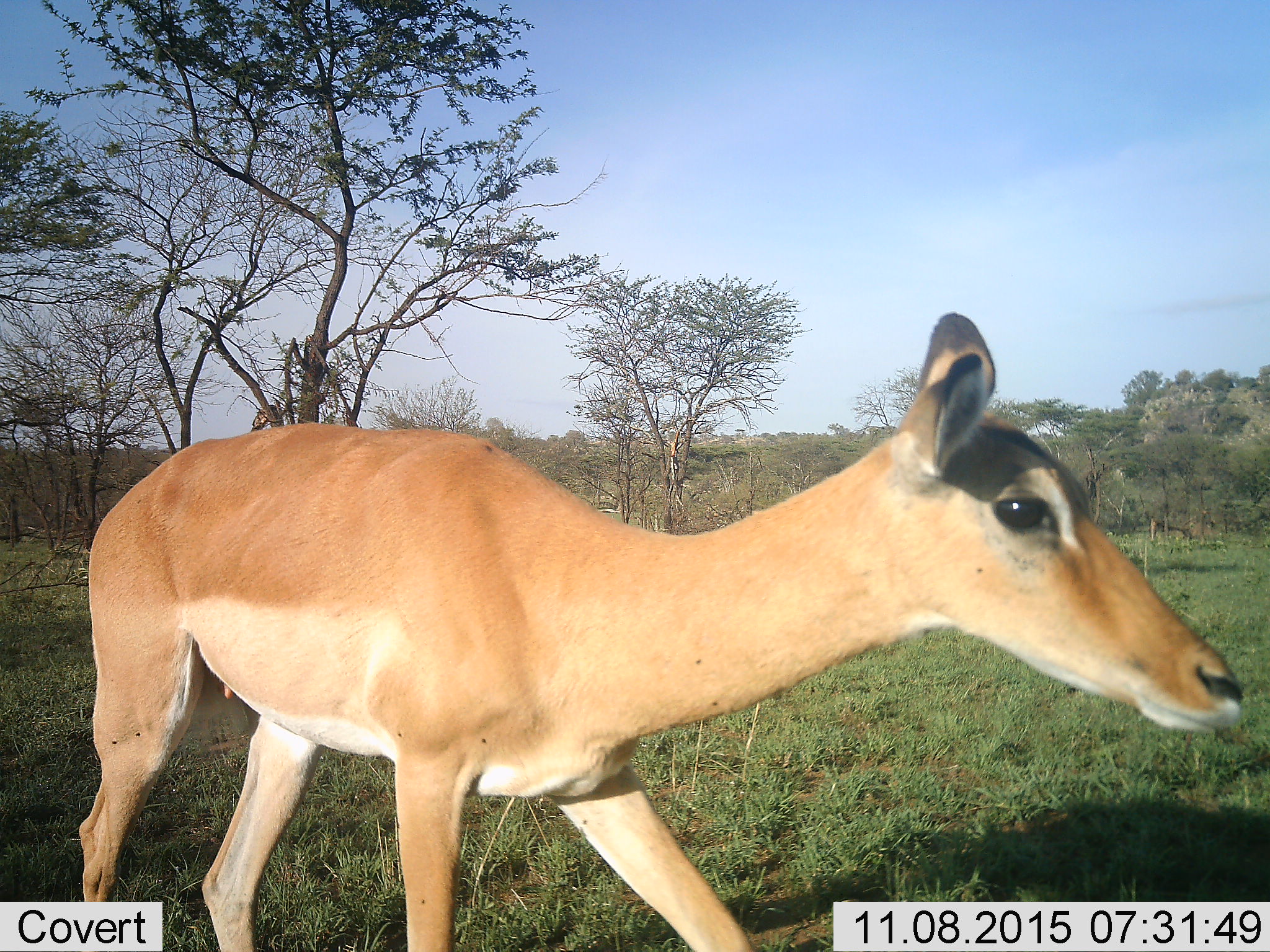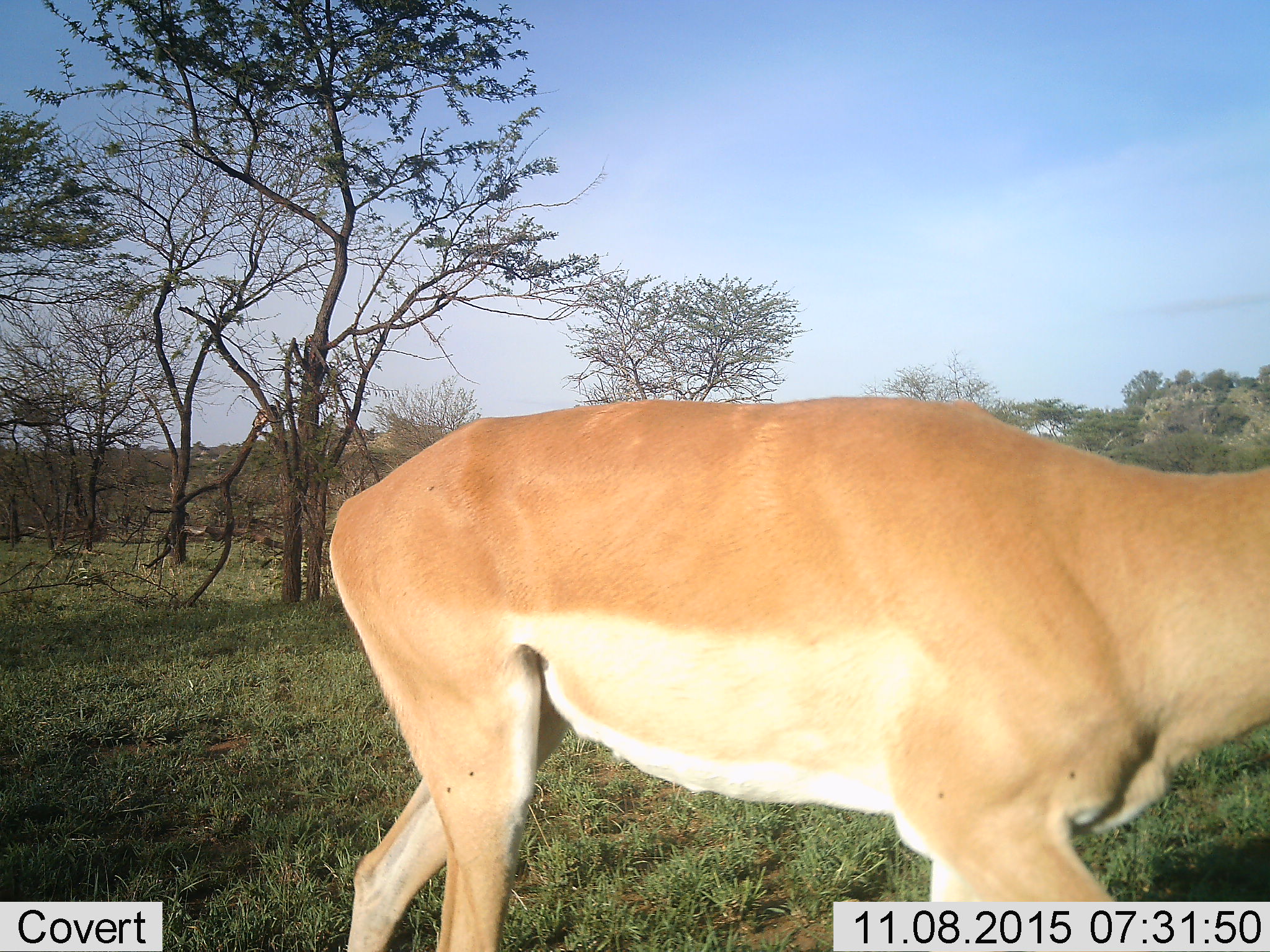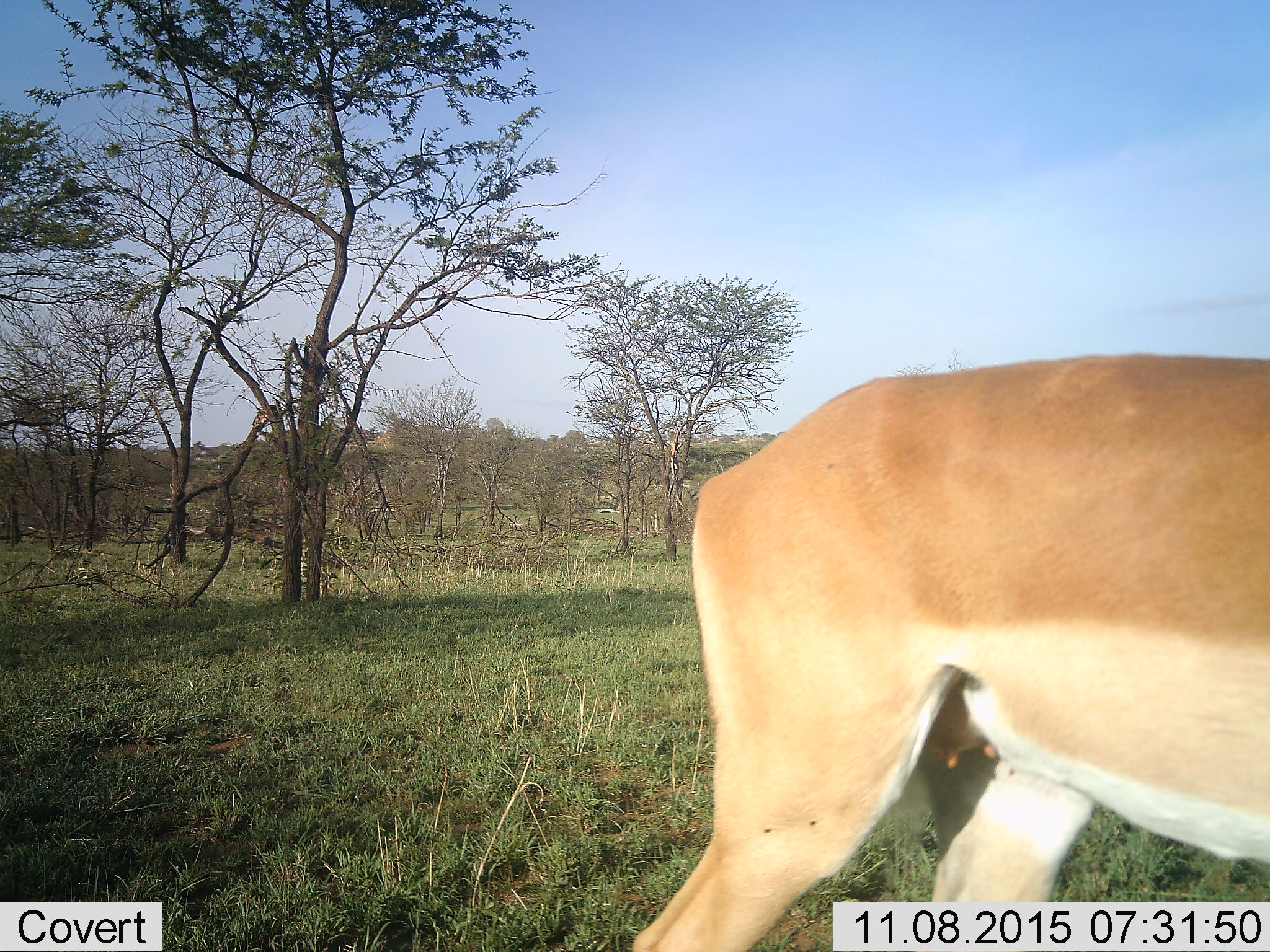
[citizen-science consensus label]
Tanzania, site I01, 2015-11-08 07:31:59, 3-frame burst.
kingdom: Animalia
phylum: Chordata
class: Mammalia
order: Artiodactyla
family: Bovidae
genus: Aepyceros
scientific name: Aepyceros melampus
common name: impala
Impala (Aepyceros melampus), count 1. Behavior (volunteer vote fractions): standing 0%, resting 0%, moving 100%, interacting 0%. Young present (vote fraction): 0%. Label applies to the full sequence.